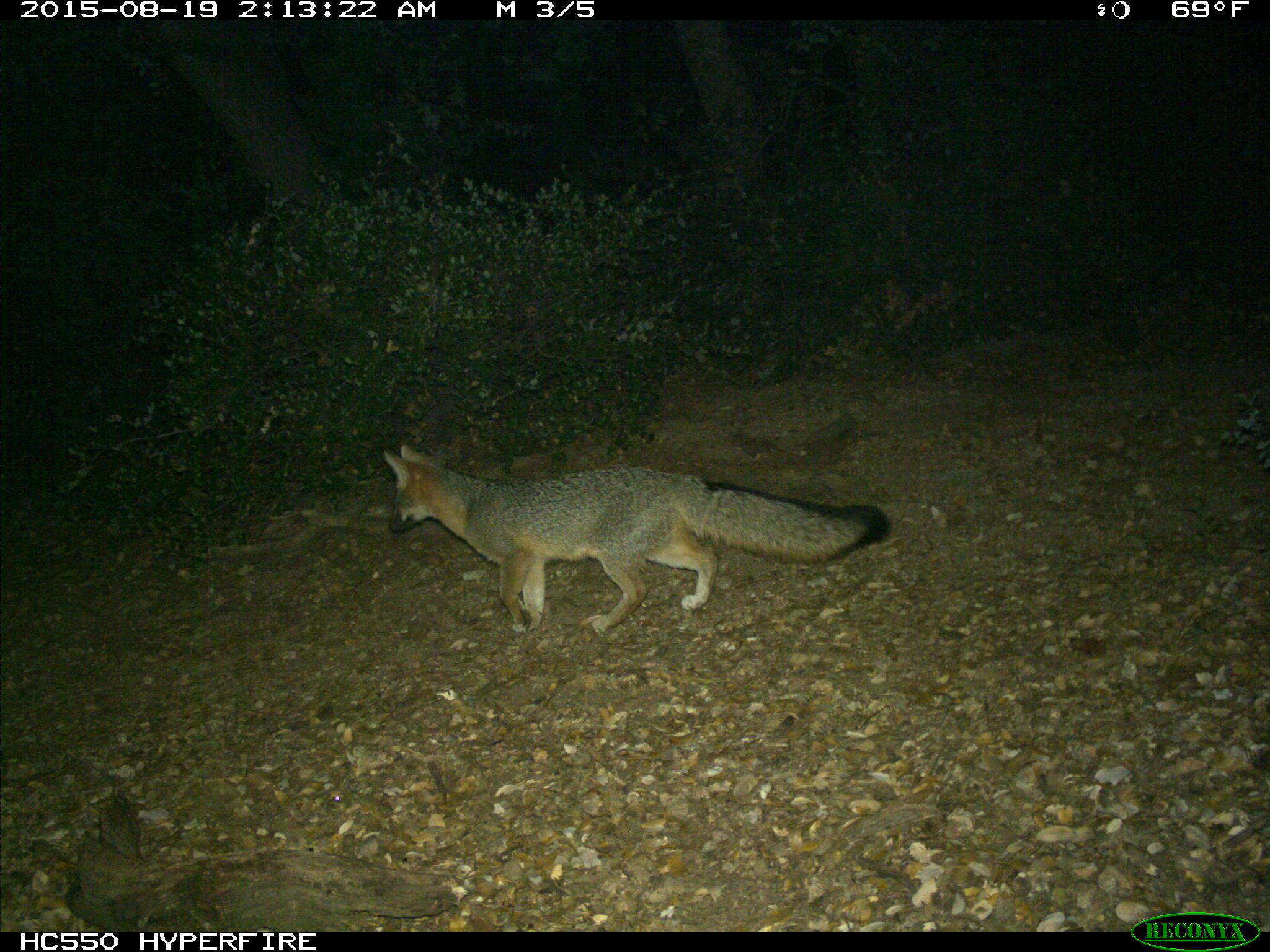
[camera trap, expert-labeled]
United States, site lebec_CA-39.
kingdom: Animalia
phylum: Chordata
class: Mammalia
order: Carnivora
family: Canidae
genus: Urocyon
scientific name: Urocyon cinereoargenteus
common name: gray fox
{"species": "Urocyon cinereoargenteus (gray fox)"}